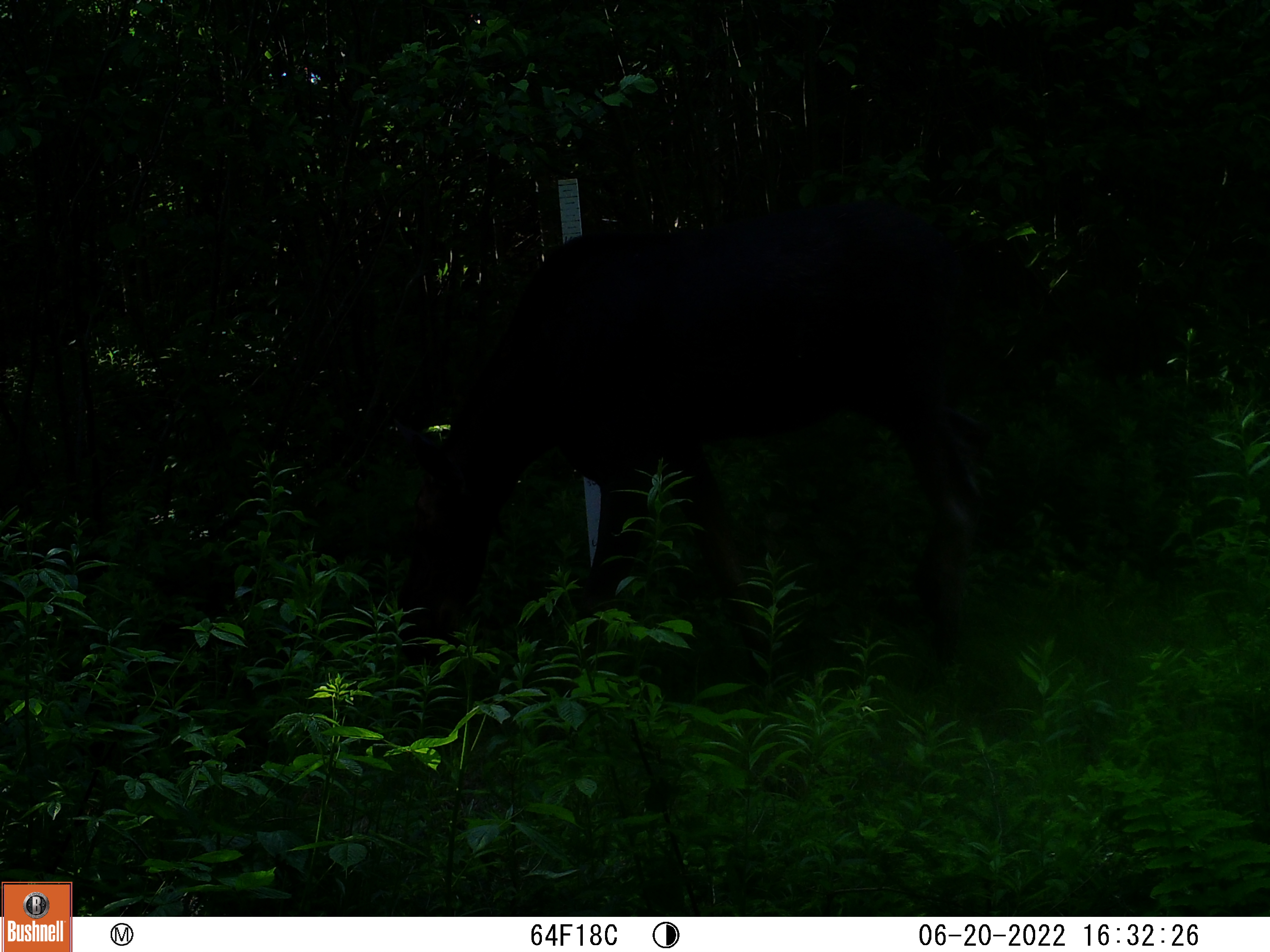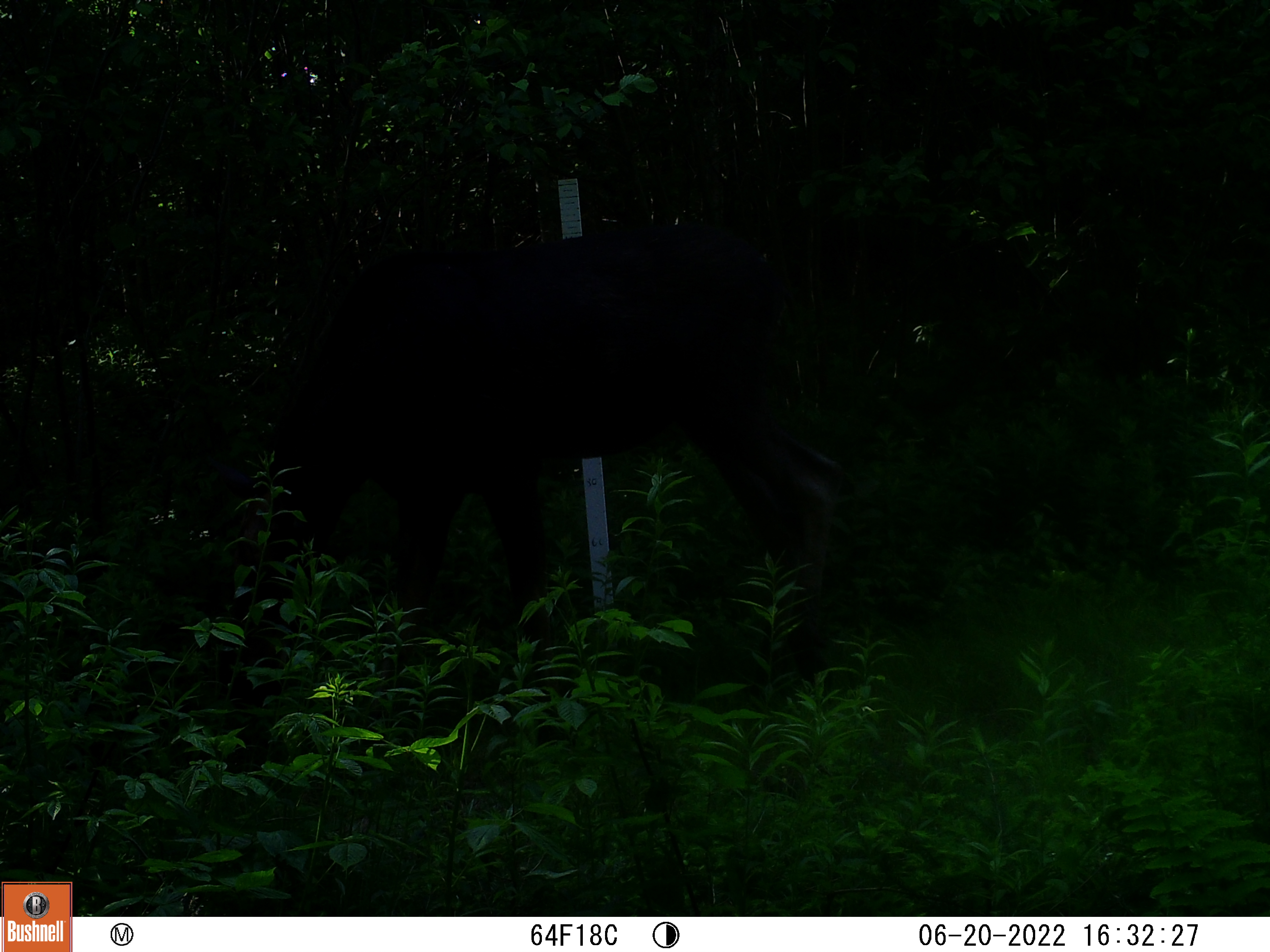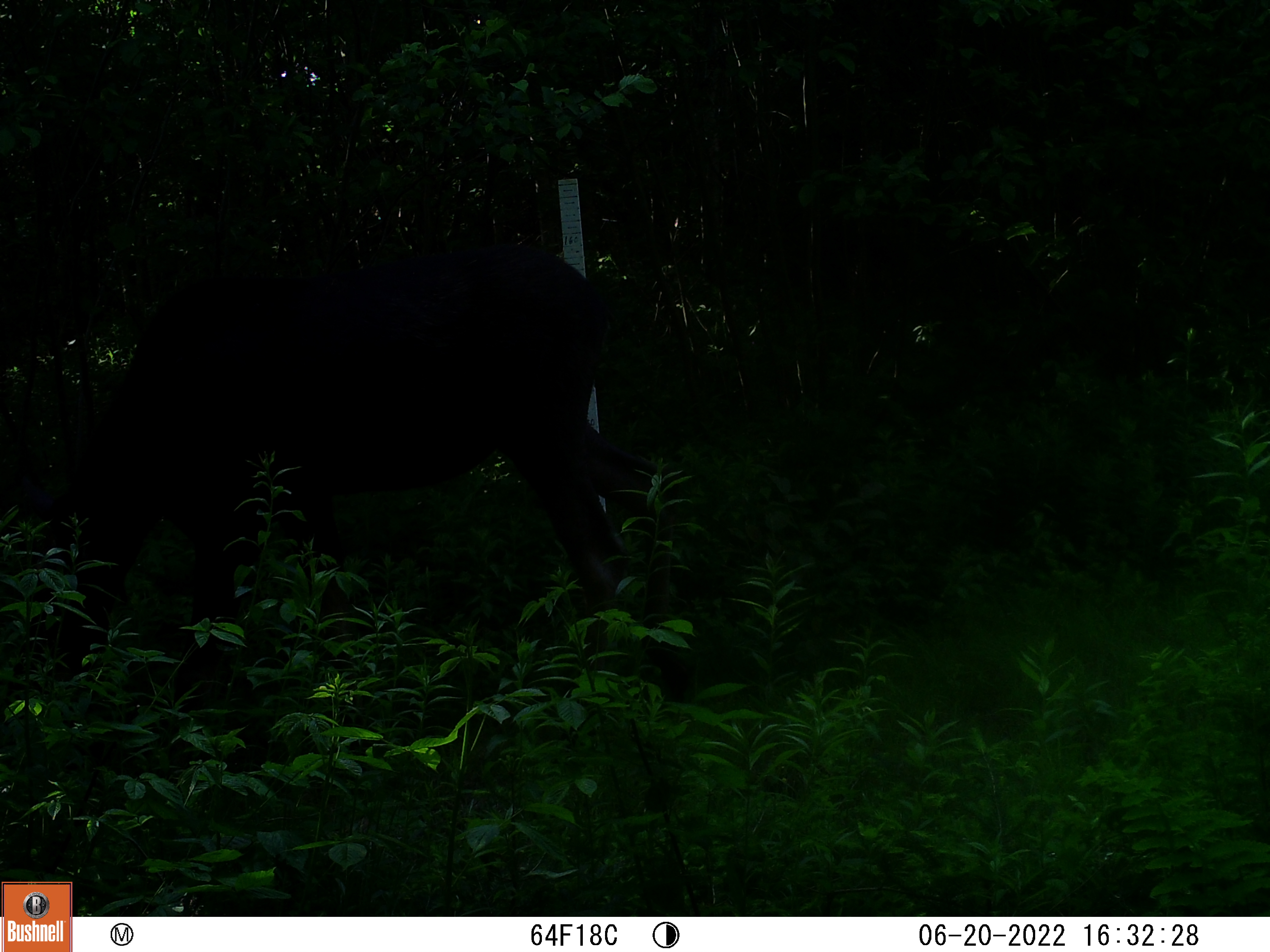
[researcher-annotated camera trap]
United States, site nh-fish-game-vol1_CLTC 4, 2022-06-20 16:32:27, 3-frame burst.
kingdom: Animalia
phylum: Chordata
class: Mammalia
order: Artiodactyla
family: Cervidae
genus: Alces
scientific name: Alces alces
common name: moose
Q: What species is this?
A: Moose (Alces alces).